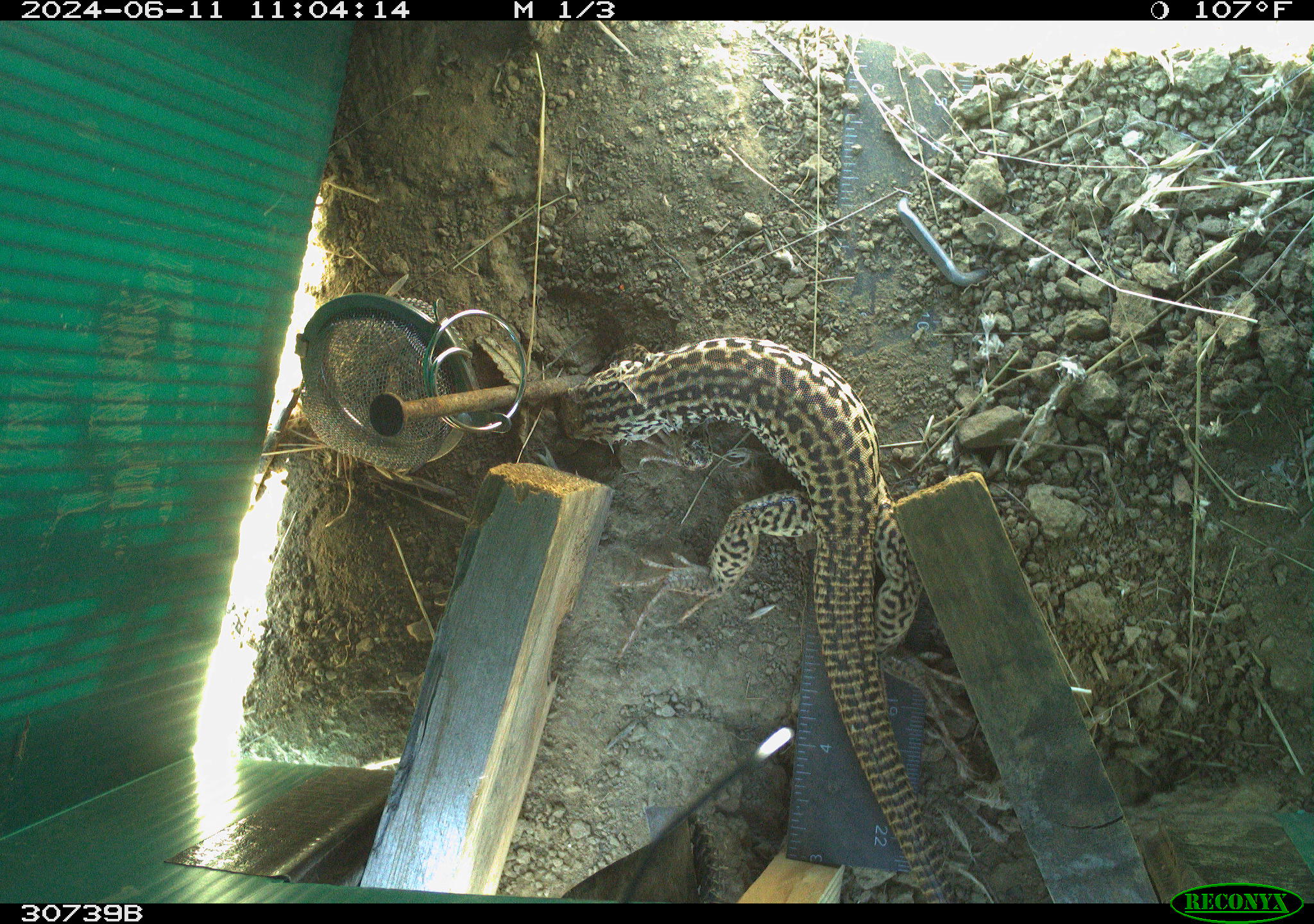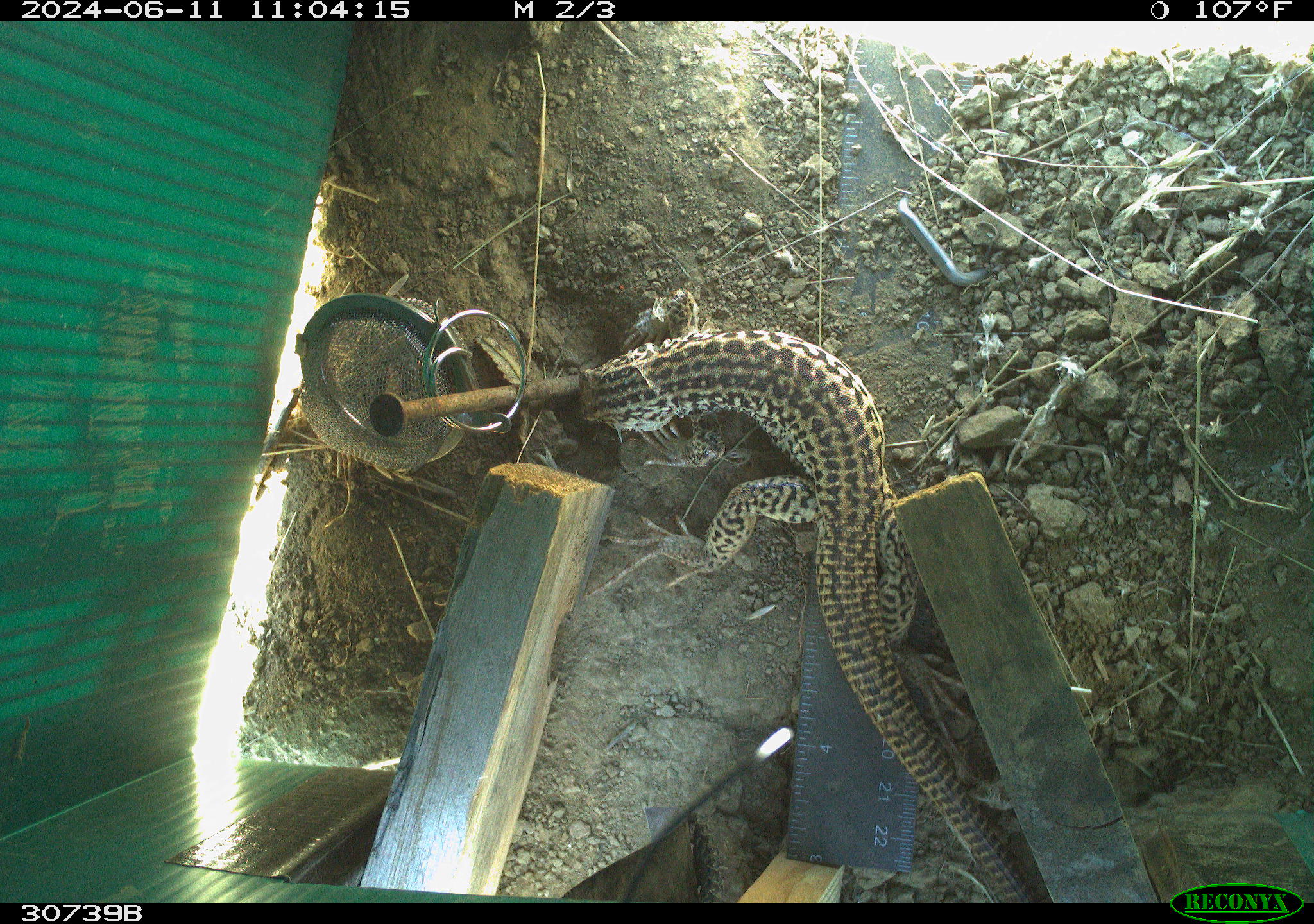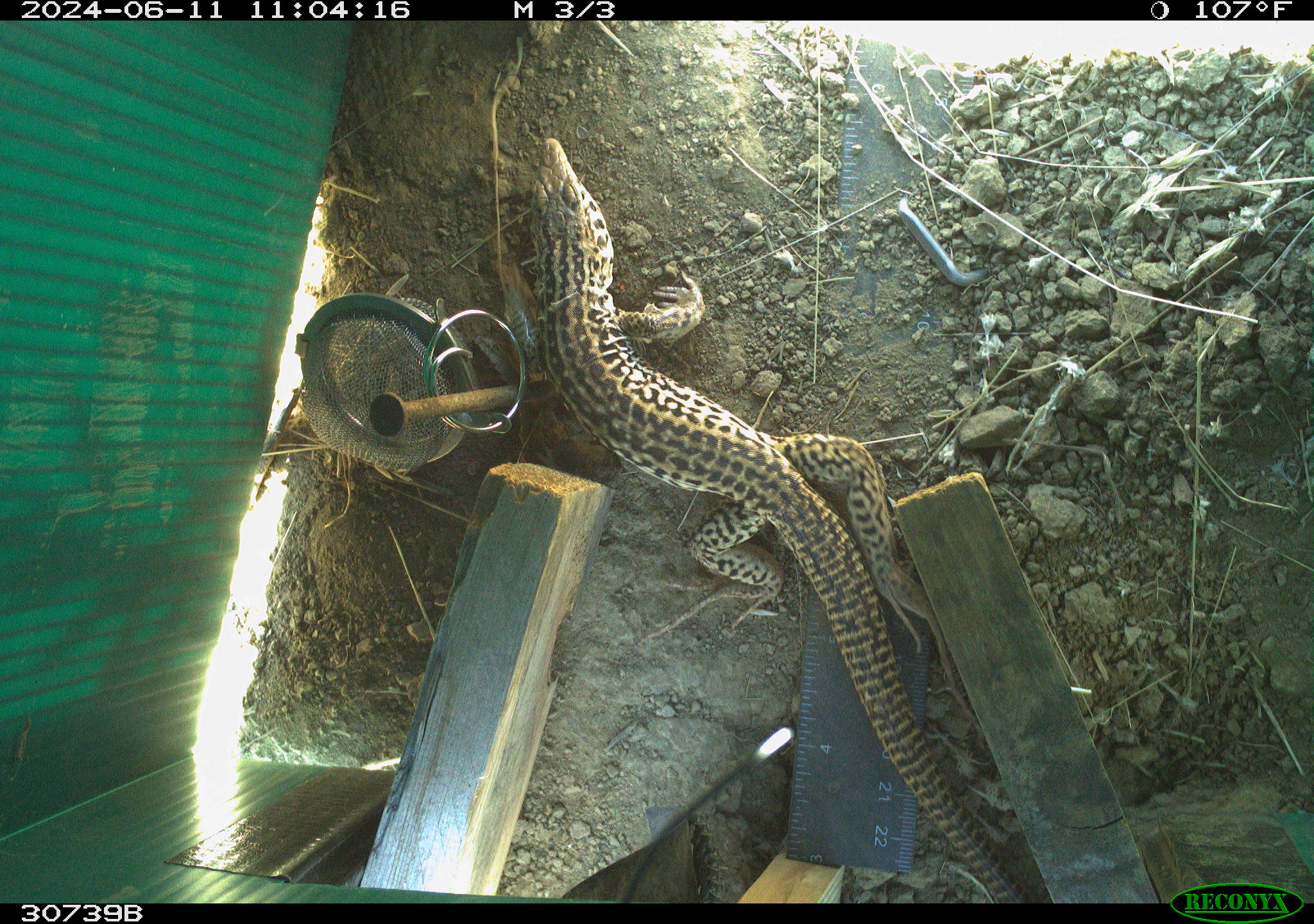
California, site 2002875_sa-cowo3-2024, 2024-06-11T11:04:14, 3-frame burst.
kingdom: Animalia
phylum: Chordata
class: Reptilia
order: Squamata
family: Phrynosomatidae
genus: Sceloporus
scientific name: Sceloporus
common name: spiny lizards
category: sceloporus species